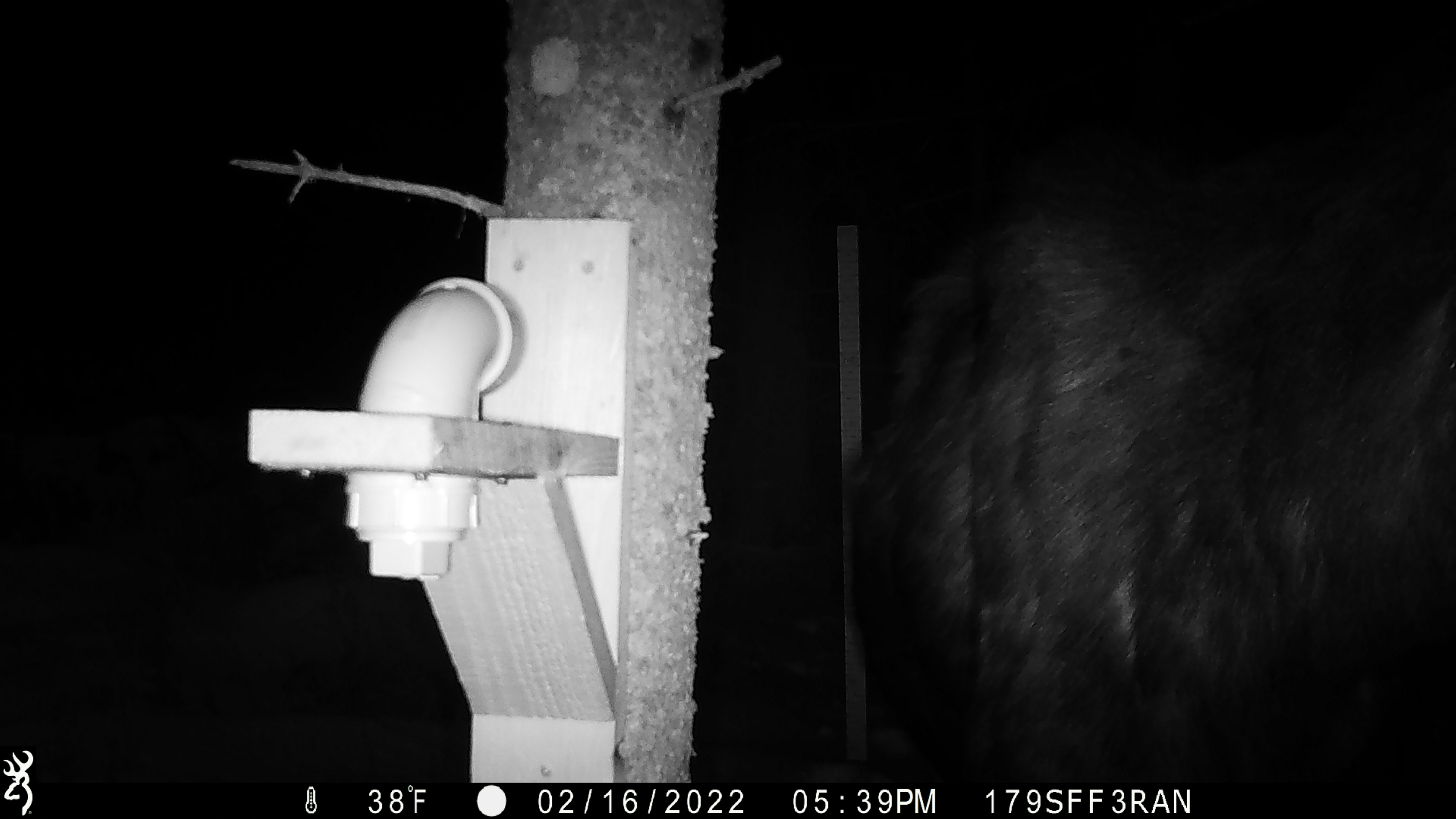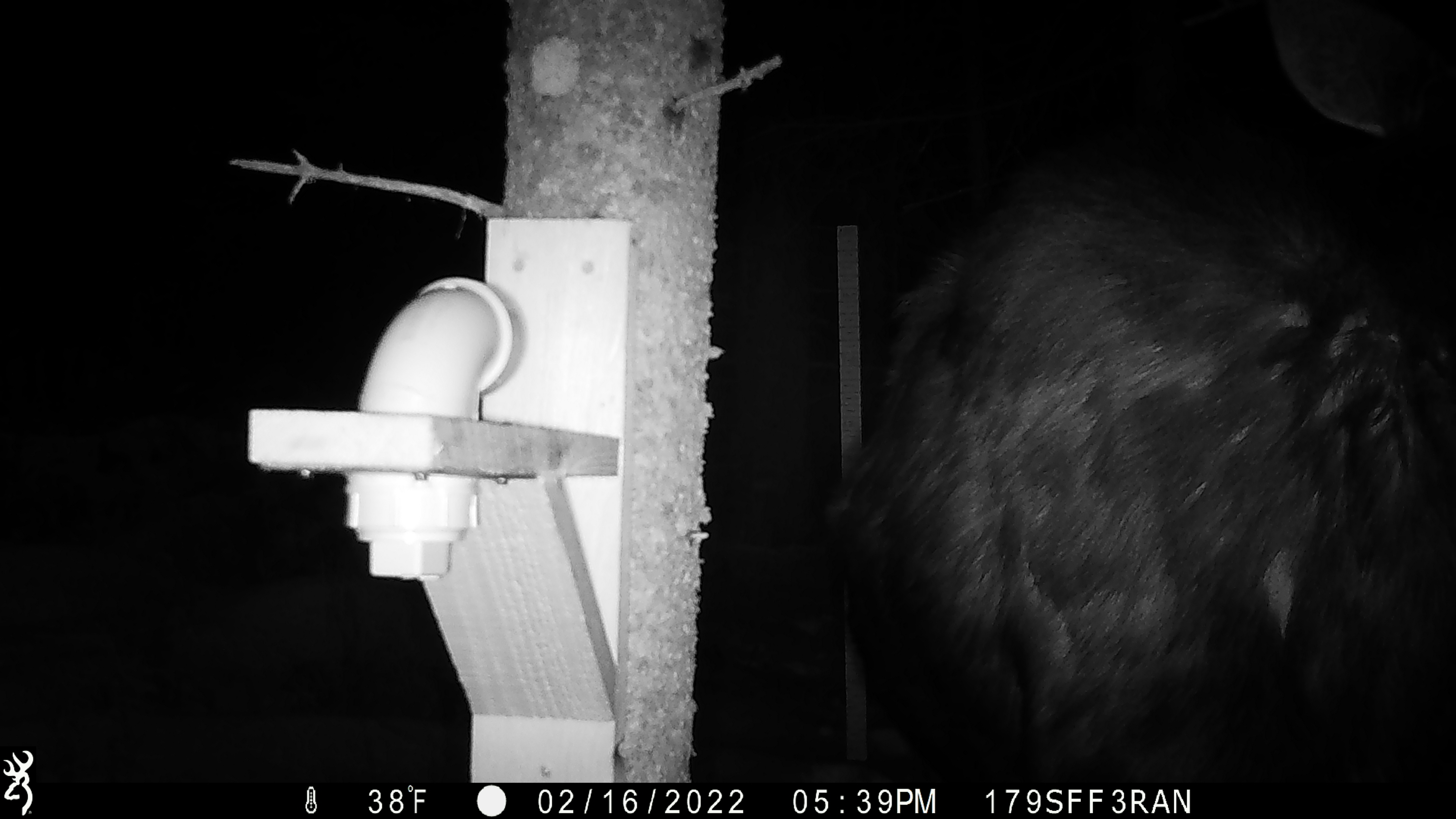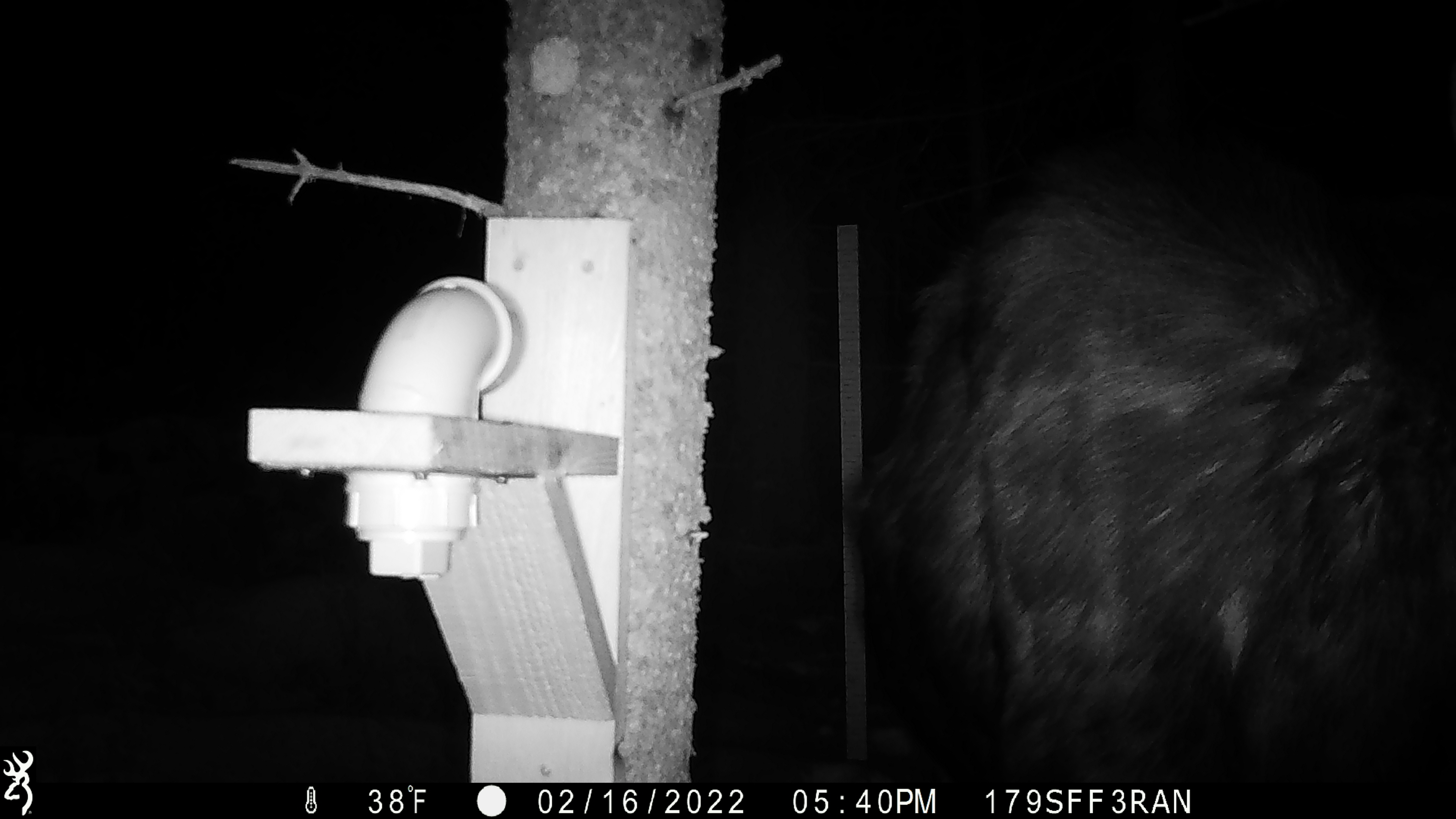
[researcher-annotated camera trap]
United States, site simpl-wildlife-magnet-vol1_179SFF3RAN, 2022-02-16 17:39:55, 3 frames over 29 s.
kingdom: Animalia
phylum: Chordata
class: Mammalia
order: Artiodactyla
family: Cervidae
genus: Alces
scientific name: Alces alces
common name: moose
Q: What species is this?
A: Moose (Alces alces).